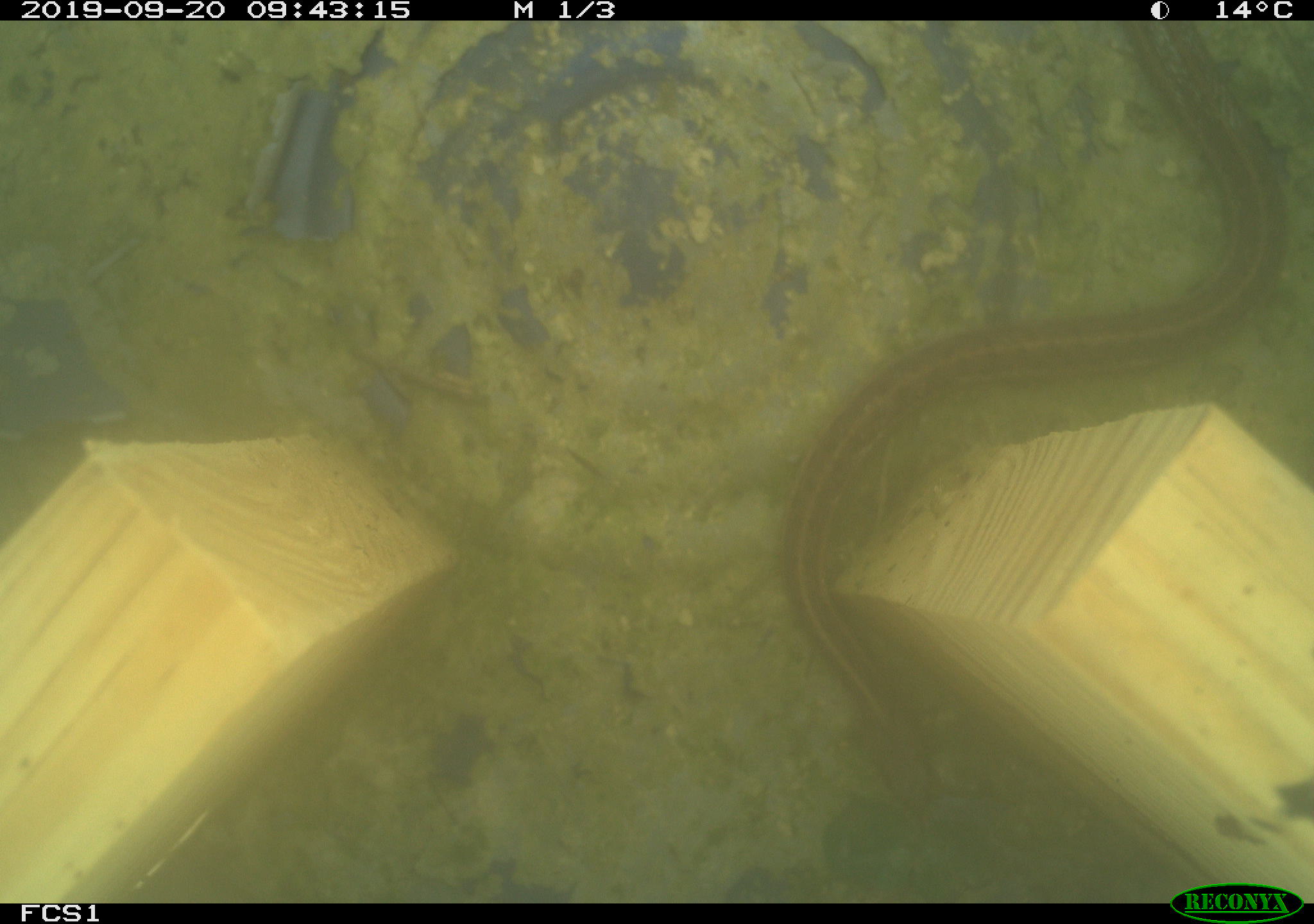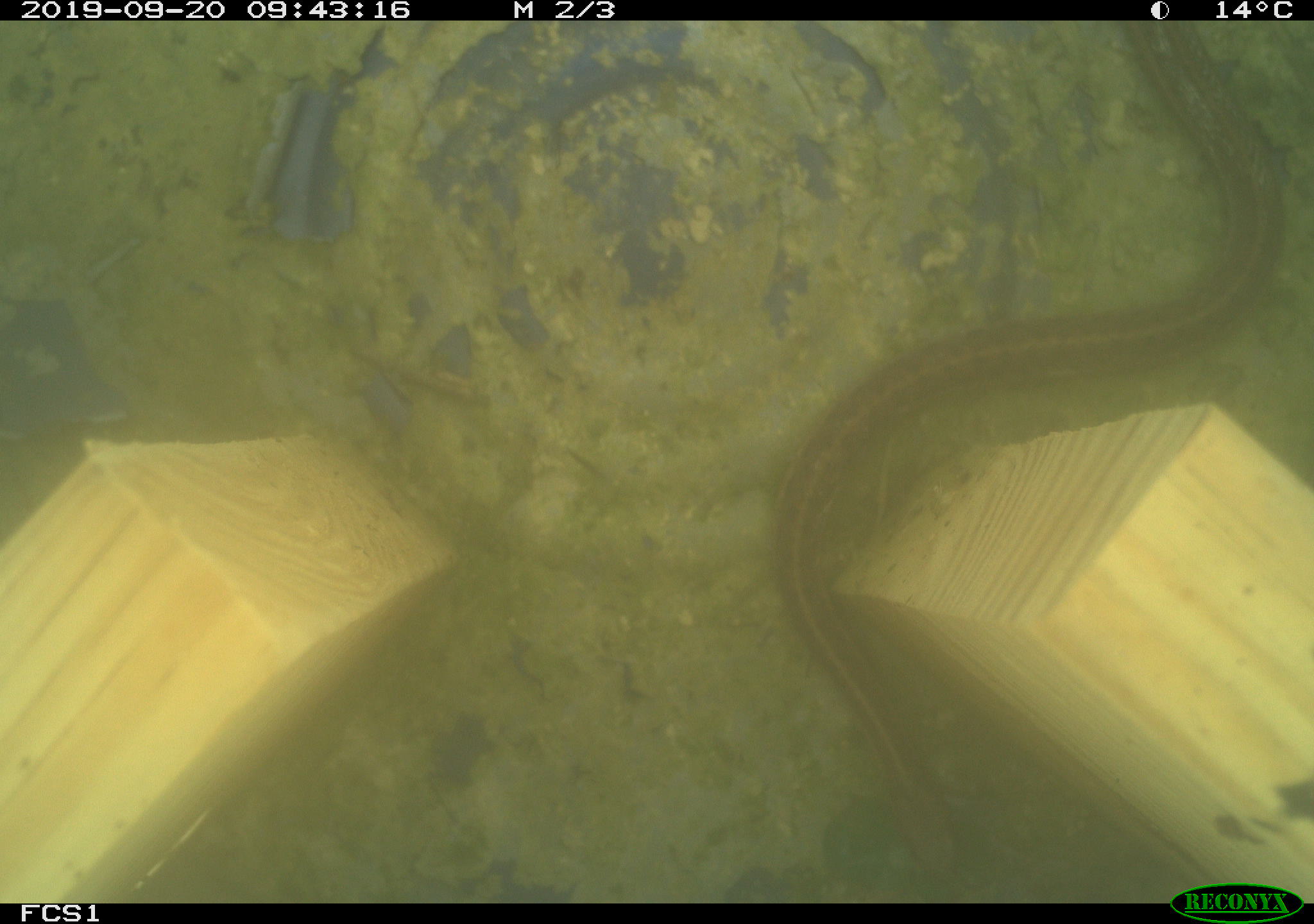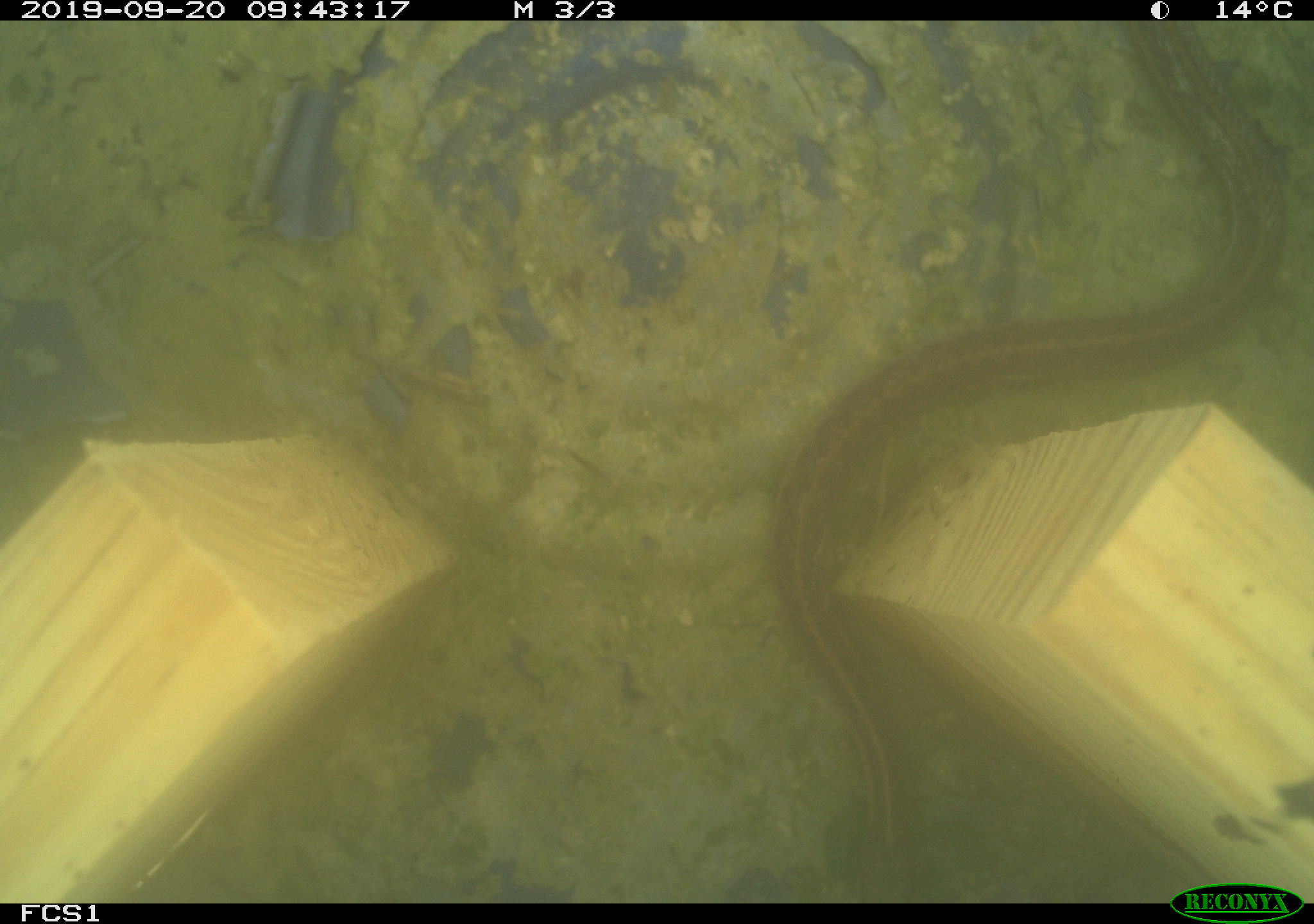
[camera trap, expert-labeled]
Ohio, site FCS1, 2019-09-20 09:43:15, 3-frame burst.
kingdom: Animalia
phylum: Chordata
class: Reptilia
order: Squamata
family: Colubridae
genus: Thamnophis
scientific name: Thamnophis sirtalis sirtalis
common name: eastern gartersnake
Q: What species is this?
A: Eastern gartersnake (Thamnophis sirtalis sirtalis).